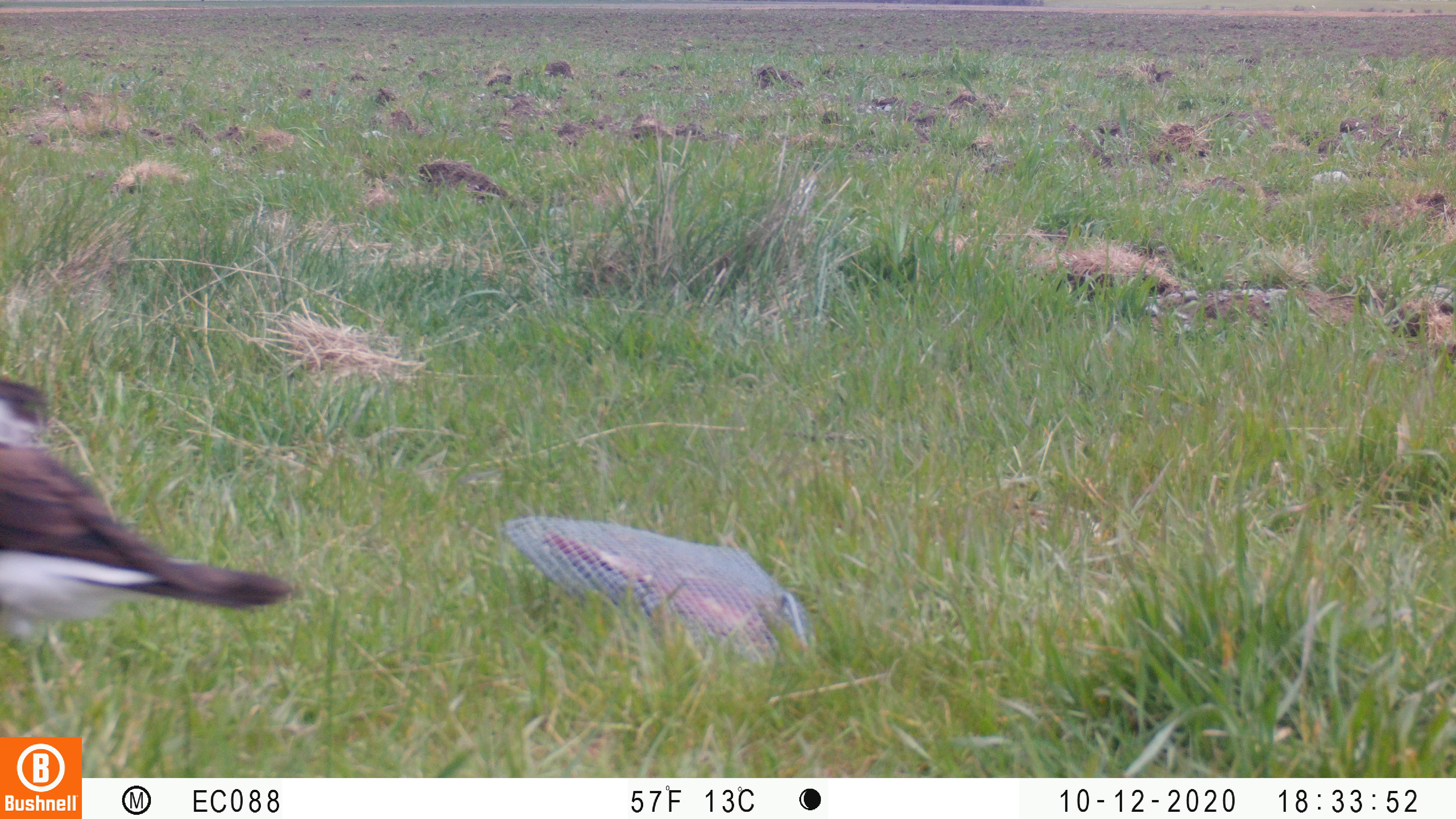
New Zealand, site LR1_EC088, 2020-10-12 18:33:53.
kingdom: Animalia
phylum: Chordata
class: Aves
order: Passeriformes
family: Artamidae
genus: Gymnorhina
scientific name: Gymnorhina tibicen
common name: australian magpie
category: magpie